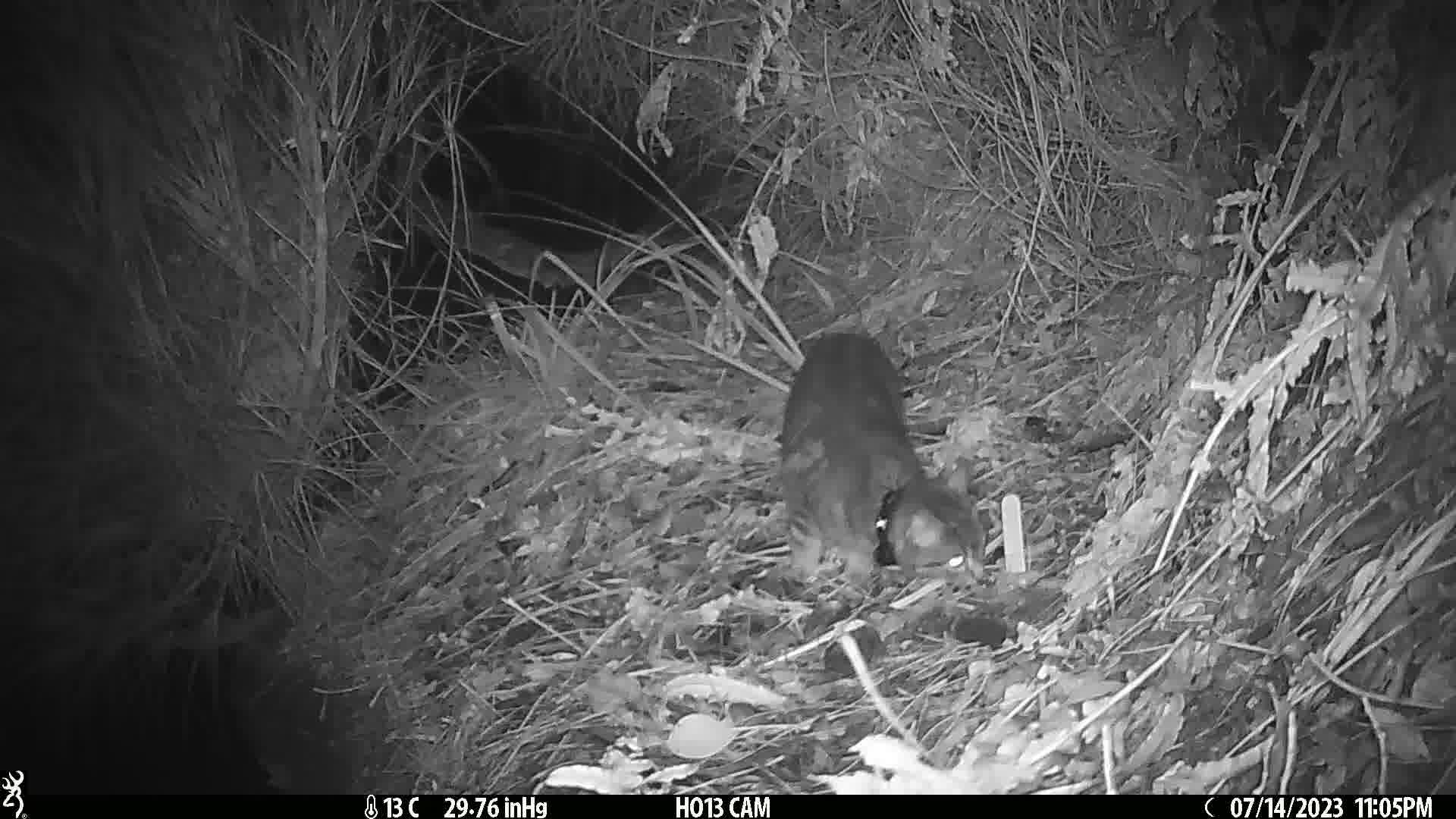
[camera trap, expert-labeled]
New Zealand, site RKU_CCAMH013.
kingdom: Animalia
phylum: Chordata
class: Mammalia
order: Carnivora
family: Felidae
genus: Felis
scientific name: Felis catus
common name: domestic cat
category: cat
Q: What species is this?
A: Cat (domestic cat) (Felis catus).